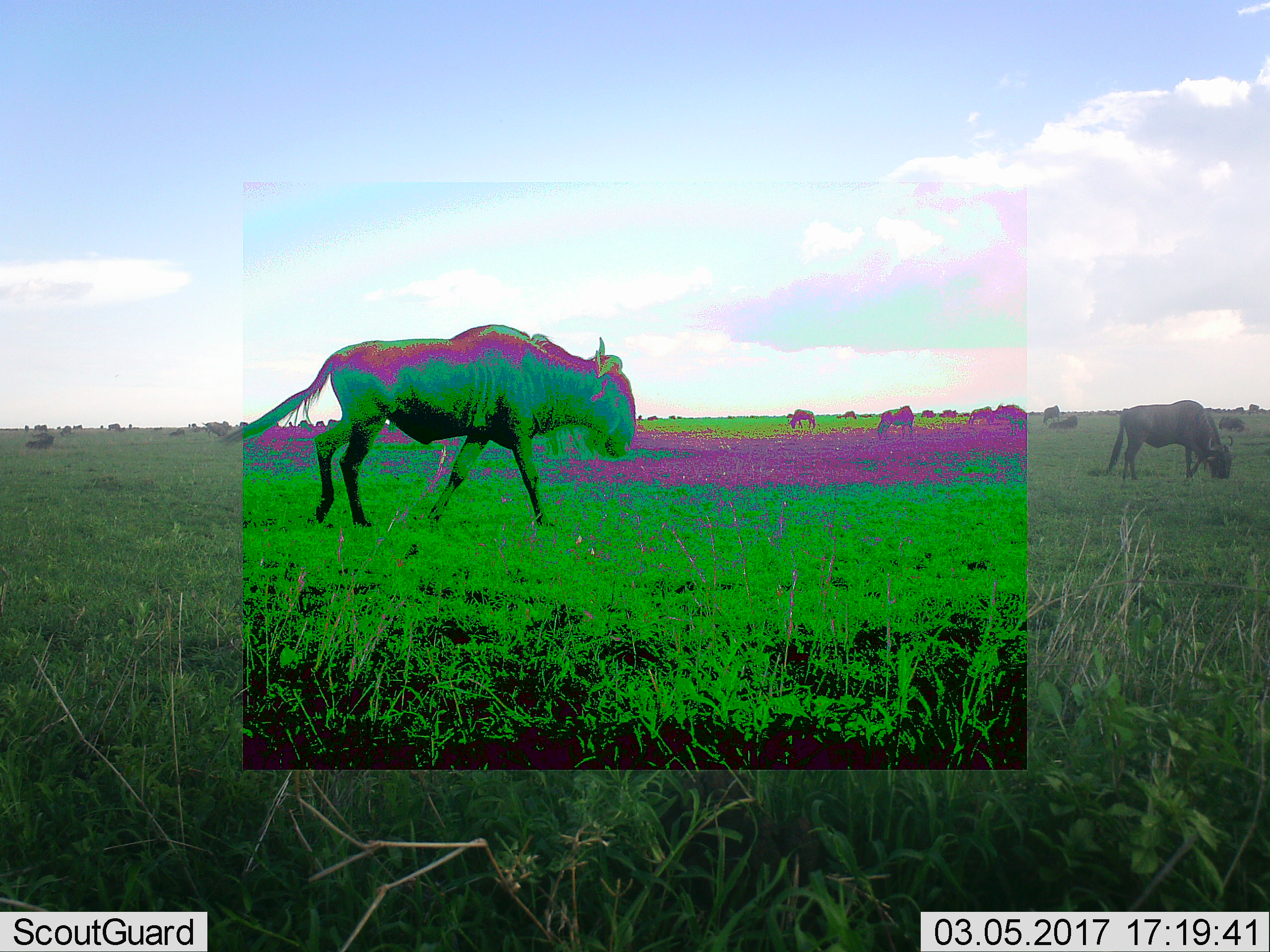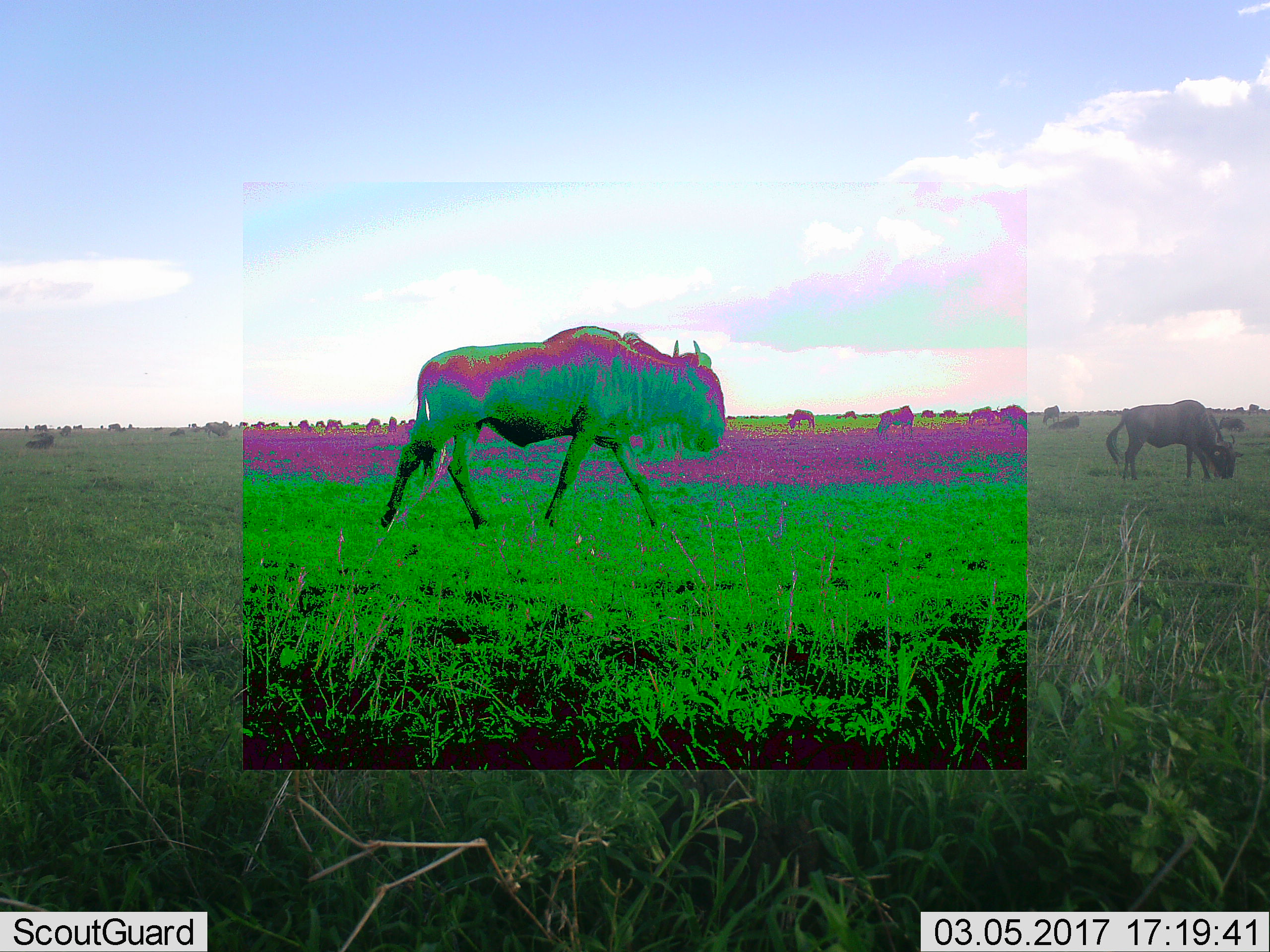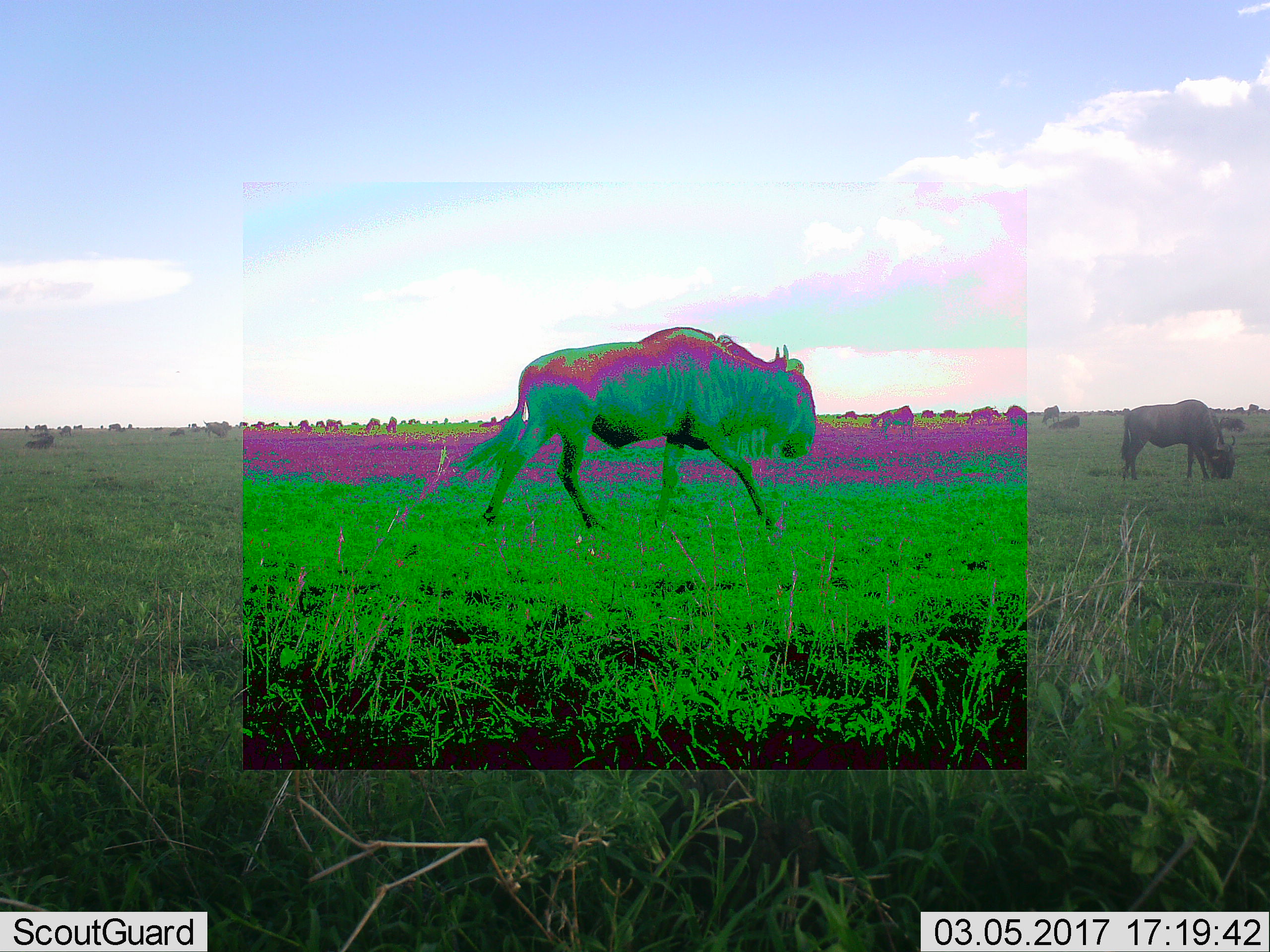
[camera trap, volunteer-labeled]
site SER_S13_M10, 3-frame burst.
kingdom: Animalia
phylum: Chordata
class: Mammalia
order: Artiodactyla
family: Bovidae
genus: Connochaetes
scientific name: Connochaetes taurinus taurinus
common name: blue wildebeest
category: wildebeestblue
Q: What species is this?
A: Wildebeestblue (blue wildebeest) (Connochaetes taurinus taurinus).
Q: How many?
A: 11-50.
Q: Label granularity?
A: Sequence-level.